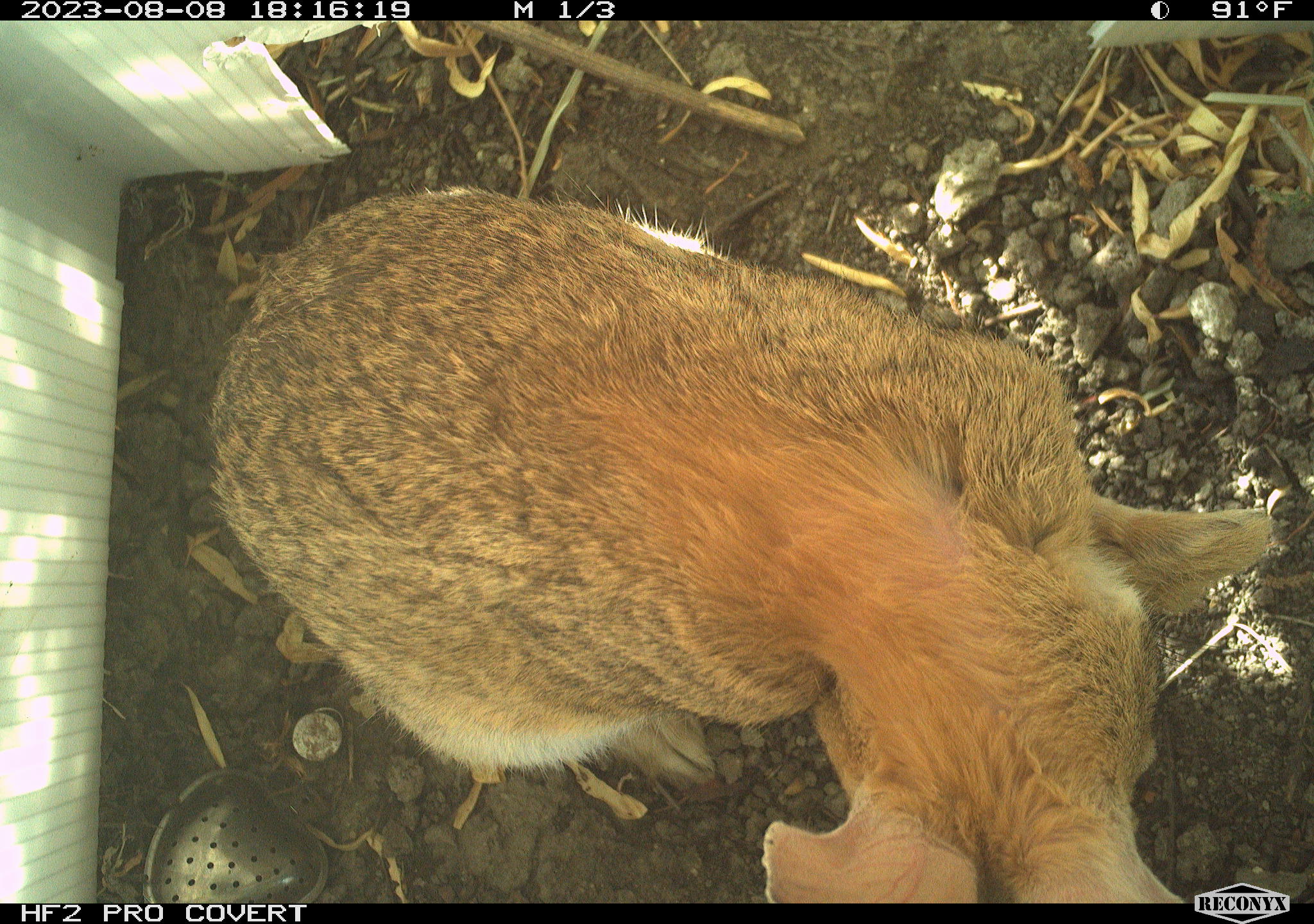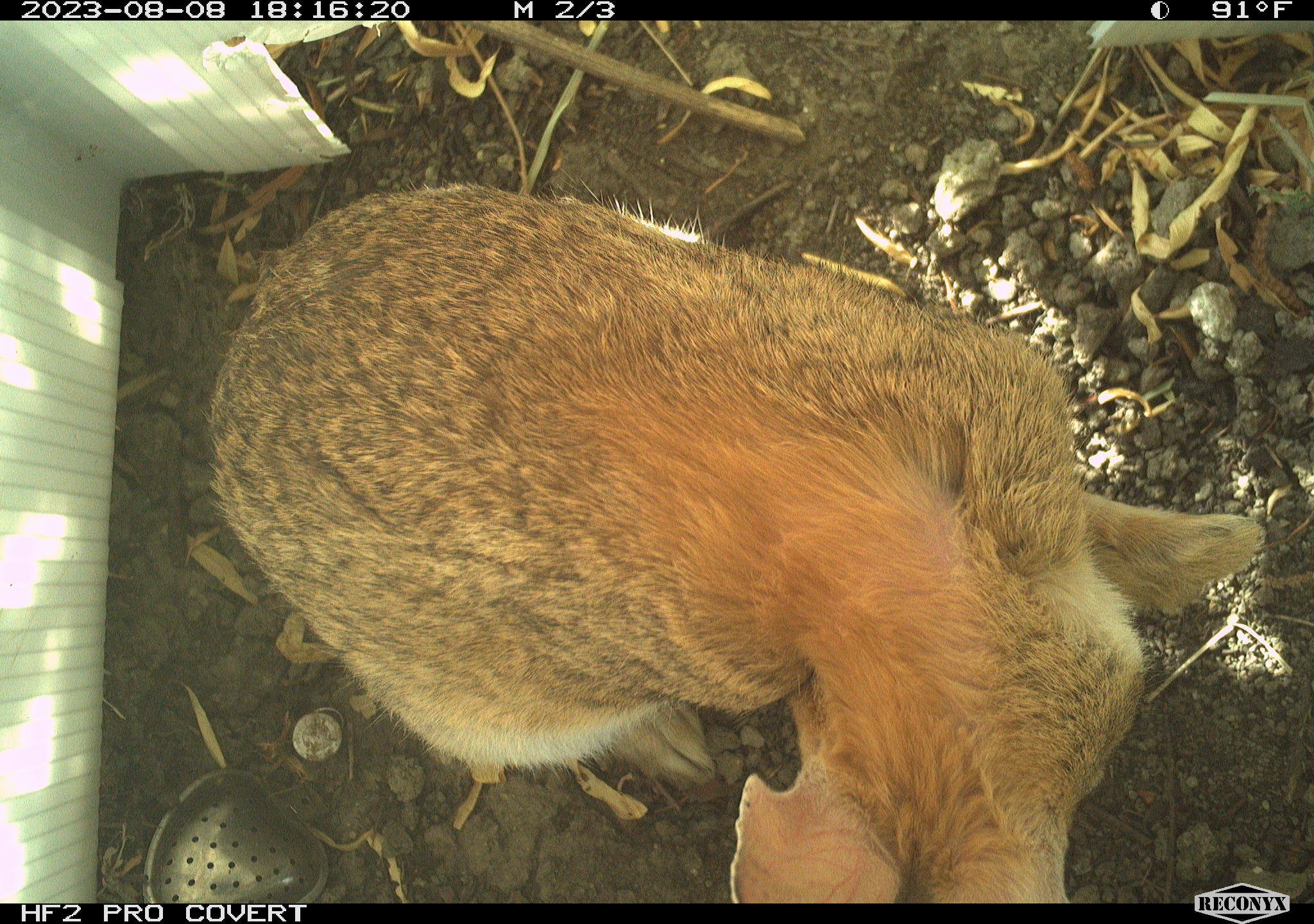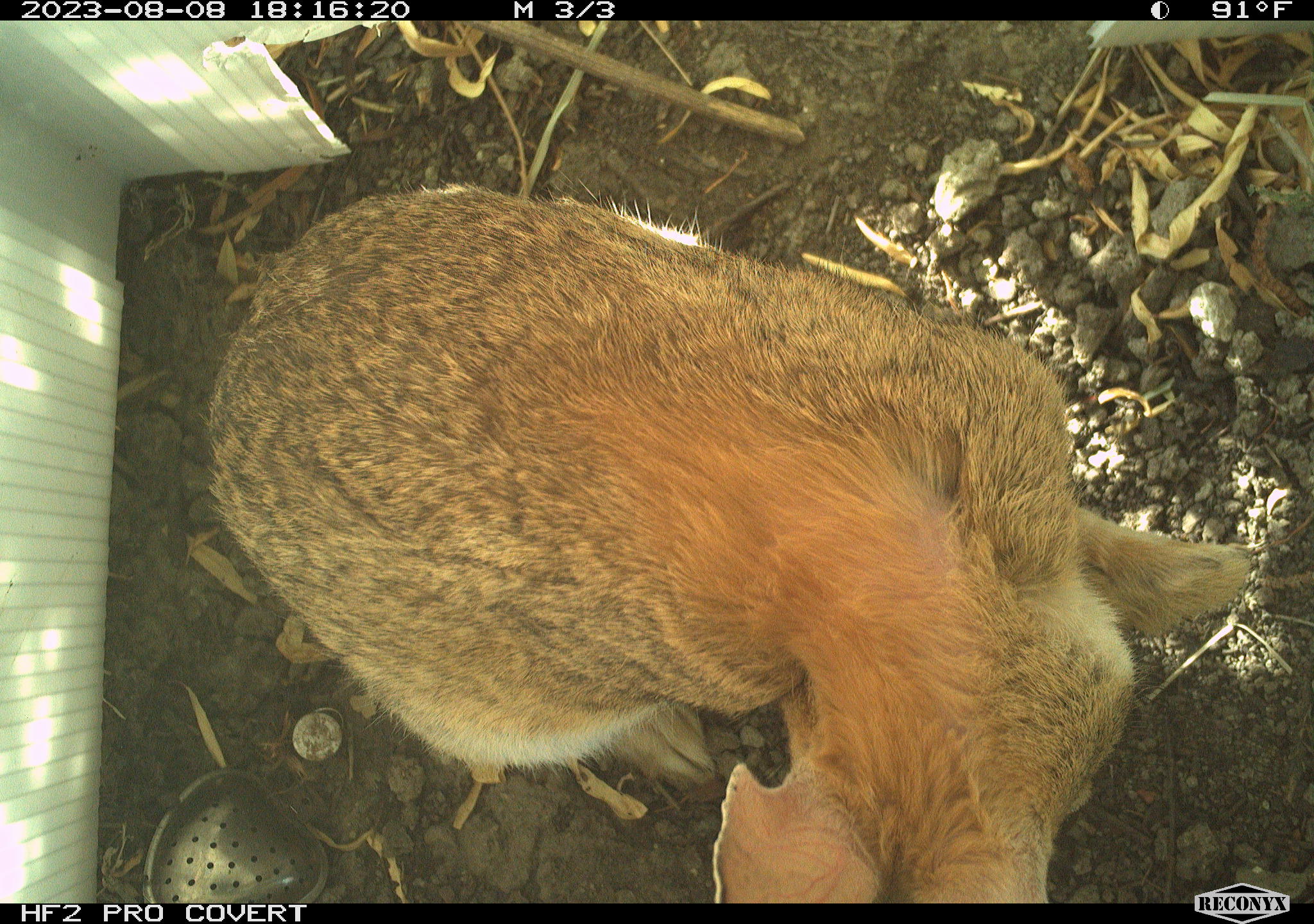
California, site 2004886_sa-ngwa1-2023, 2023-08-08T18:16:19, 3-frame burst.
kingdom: Animalia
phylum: Chordata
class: Mammalia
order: Lagomorpha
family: Leporidae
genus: Sylvilagus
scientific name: Sylvilagus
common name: cottontail rabbits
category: sylvilagus species